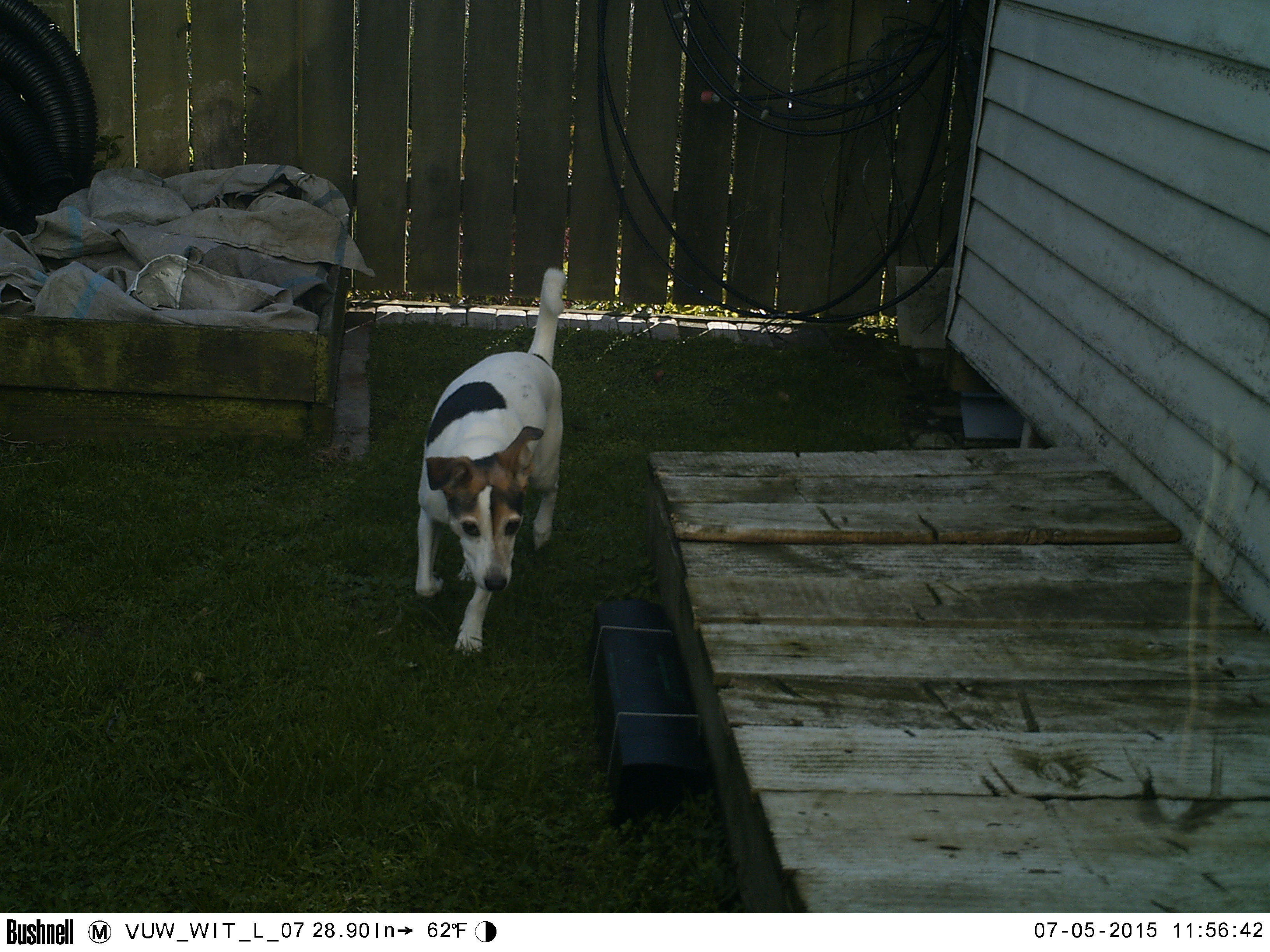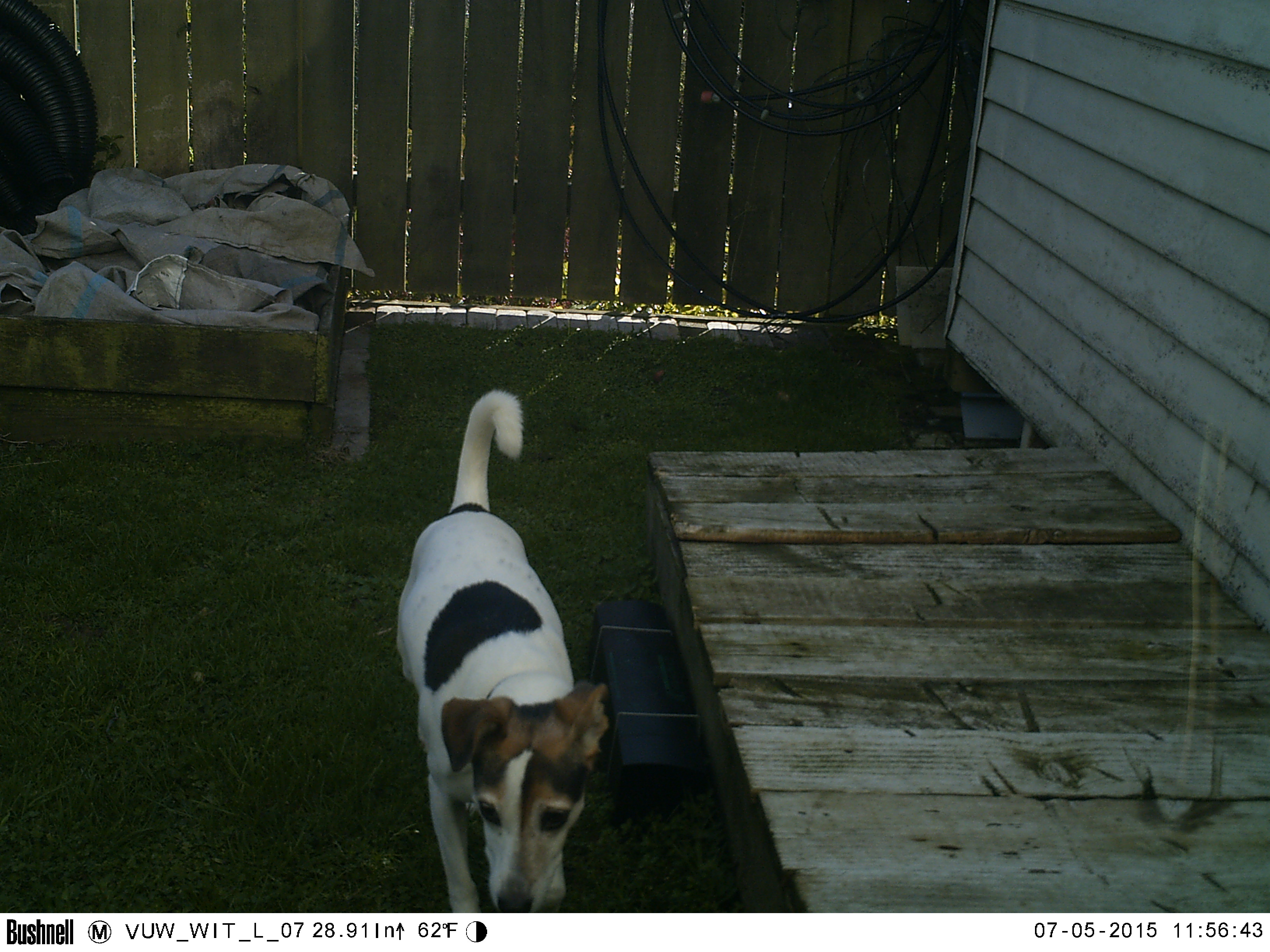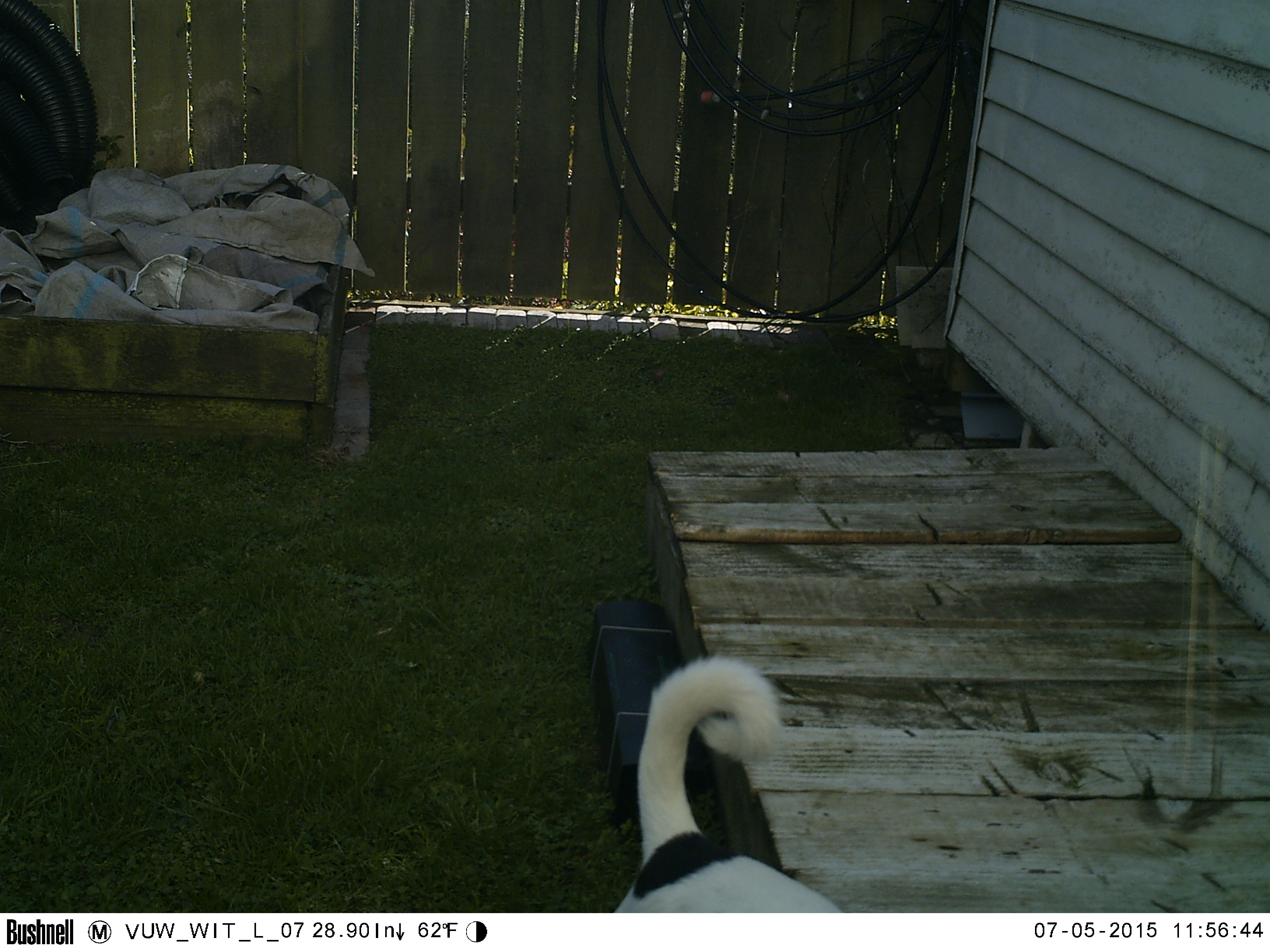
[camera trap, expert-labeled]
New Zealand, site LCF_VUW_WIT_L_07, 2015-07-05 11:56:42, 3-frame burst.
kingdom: Animalia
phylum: Chordata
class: Mammalia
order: Carnivora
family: Canidae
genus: Canis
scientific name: Canis familiaris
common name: domestic dog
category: dog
Dog (domestic dog) (Canis familiaris).